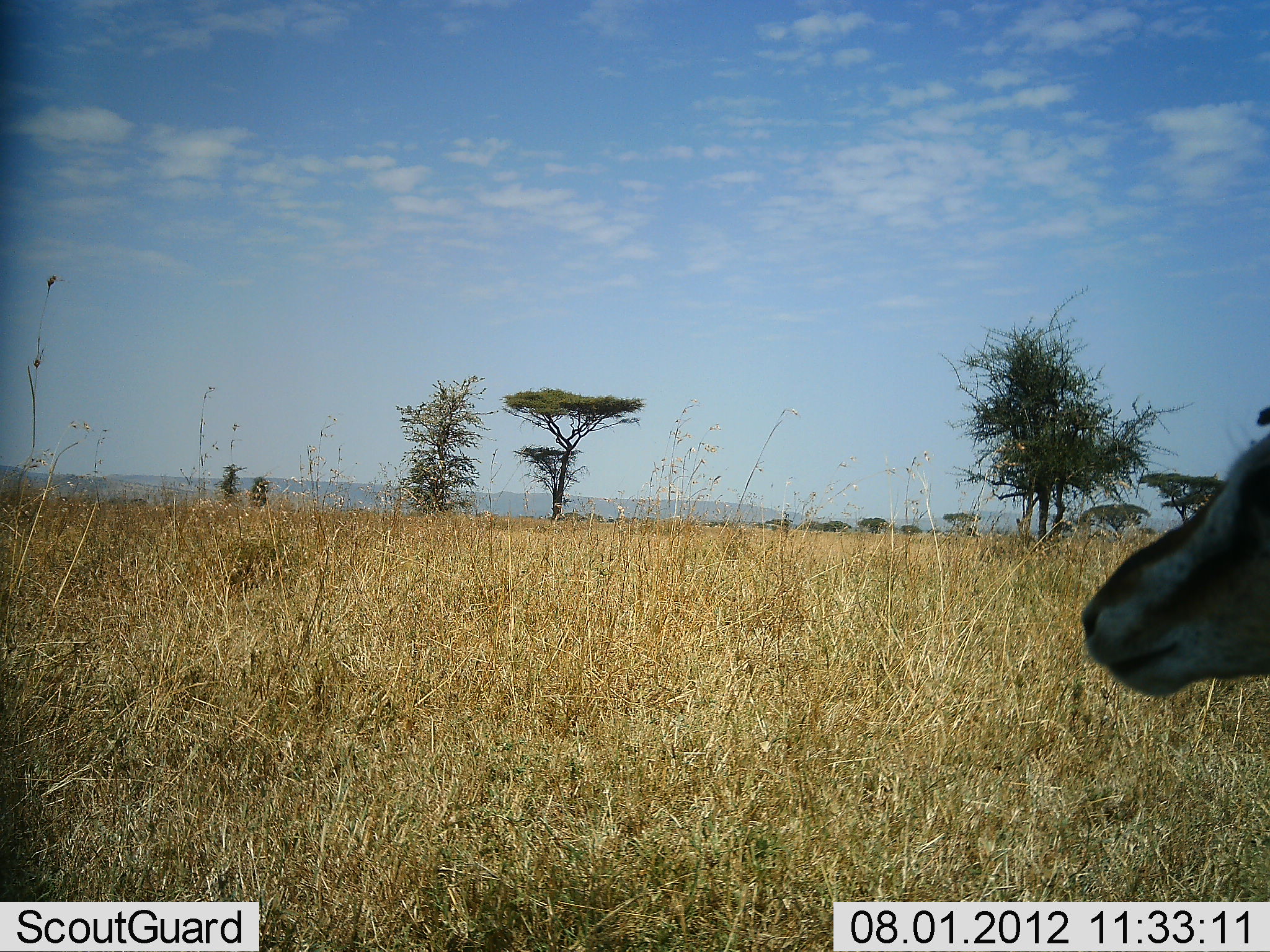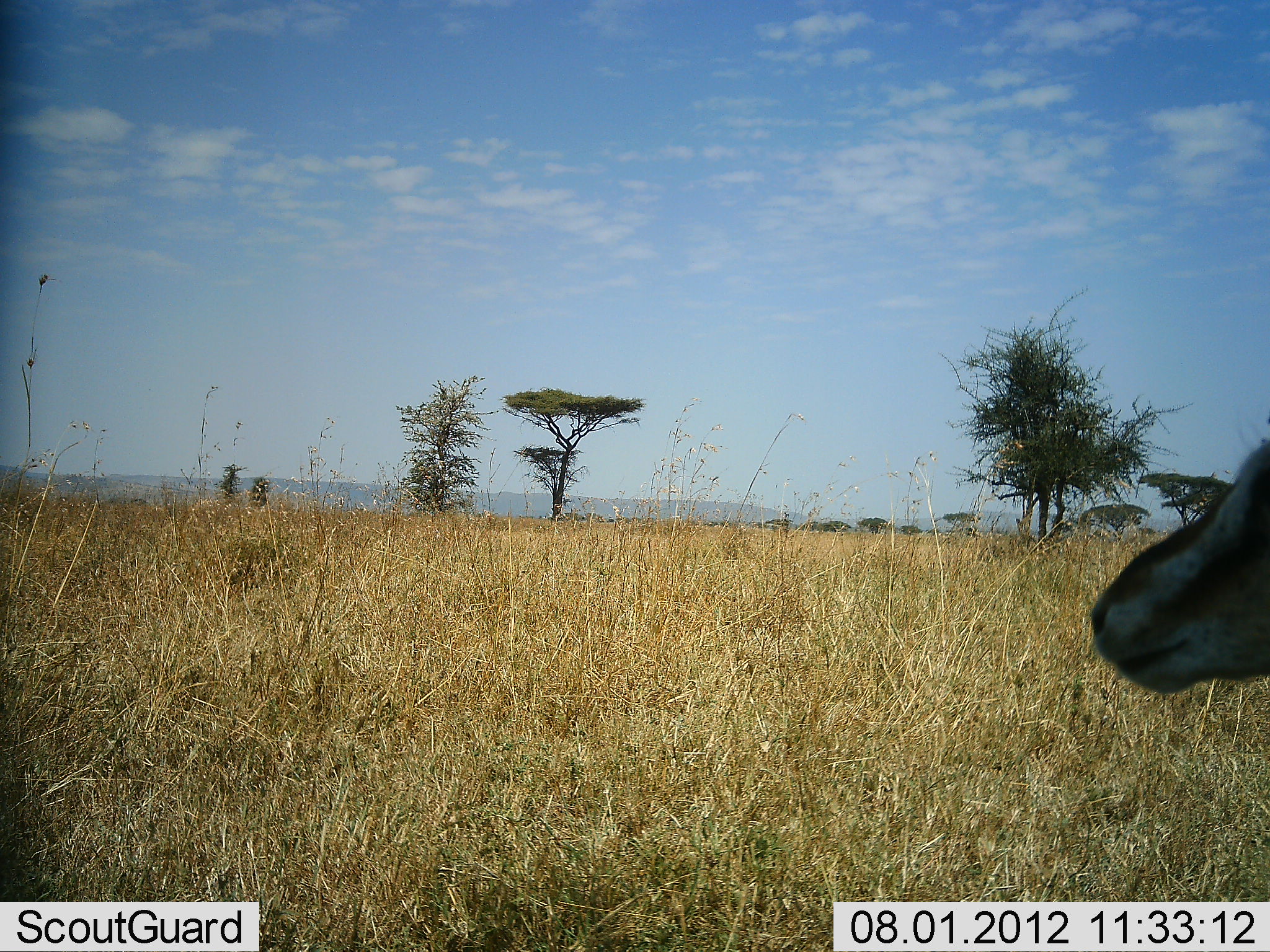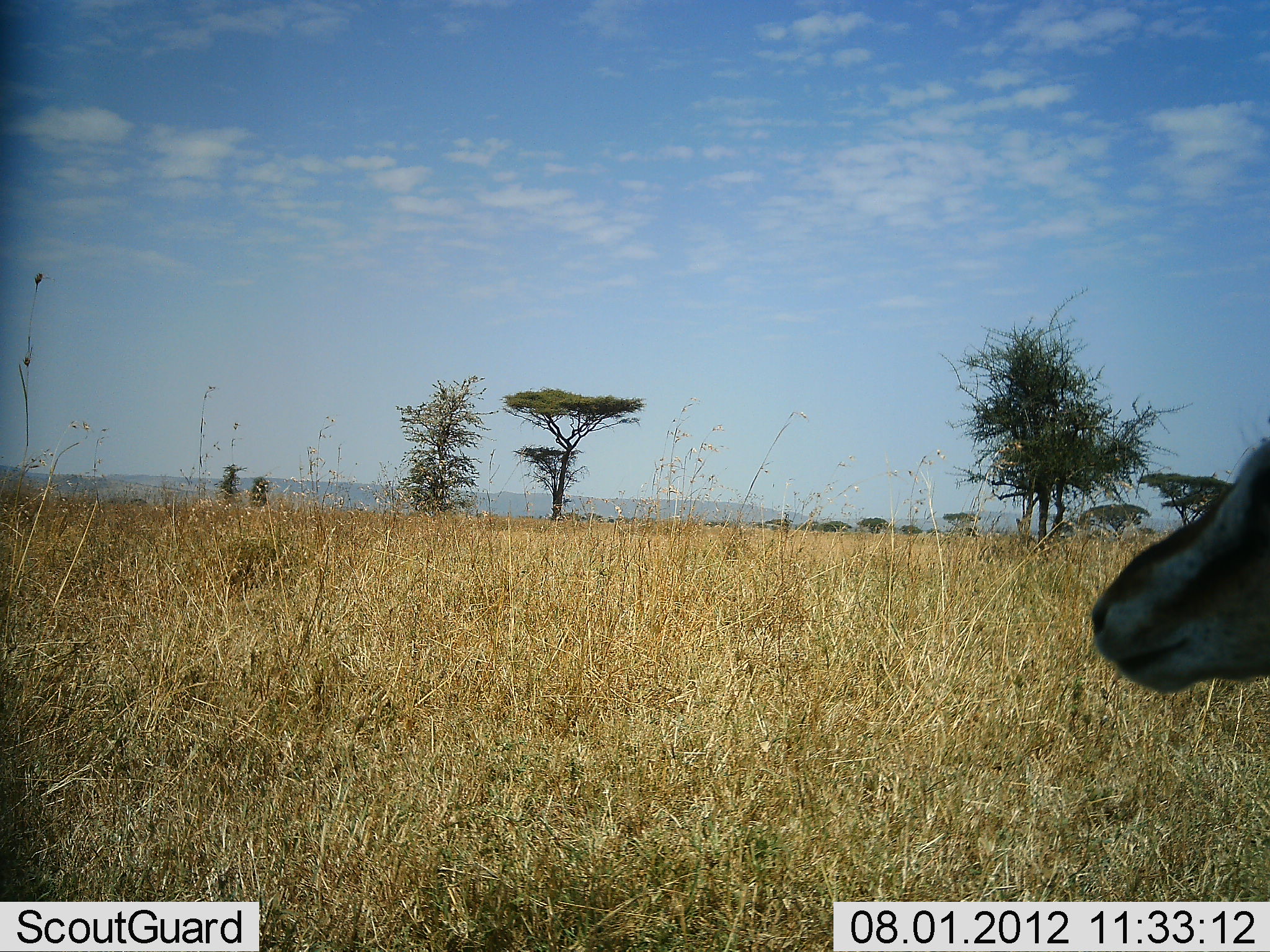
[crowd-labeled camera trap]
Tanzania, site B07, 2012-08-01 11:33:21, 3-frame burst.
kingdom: Animalia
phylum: Chordata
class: Mammalia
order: Artiodactyla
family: Bovidae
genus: Eudorcas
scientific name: Eudorcas thomsonii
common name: thomson's gazelle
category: gazellethomsons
Gazellethomsons (thomson's gazelle) (Eudorcas thomsonii), count 1. Behavior (volunteer vote fractions): standing 90%, resting 0%, moving 10%, interacting 0%. Young present (vote fraction): 0%. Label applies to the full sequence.